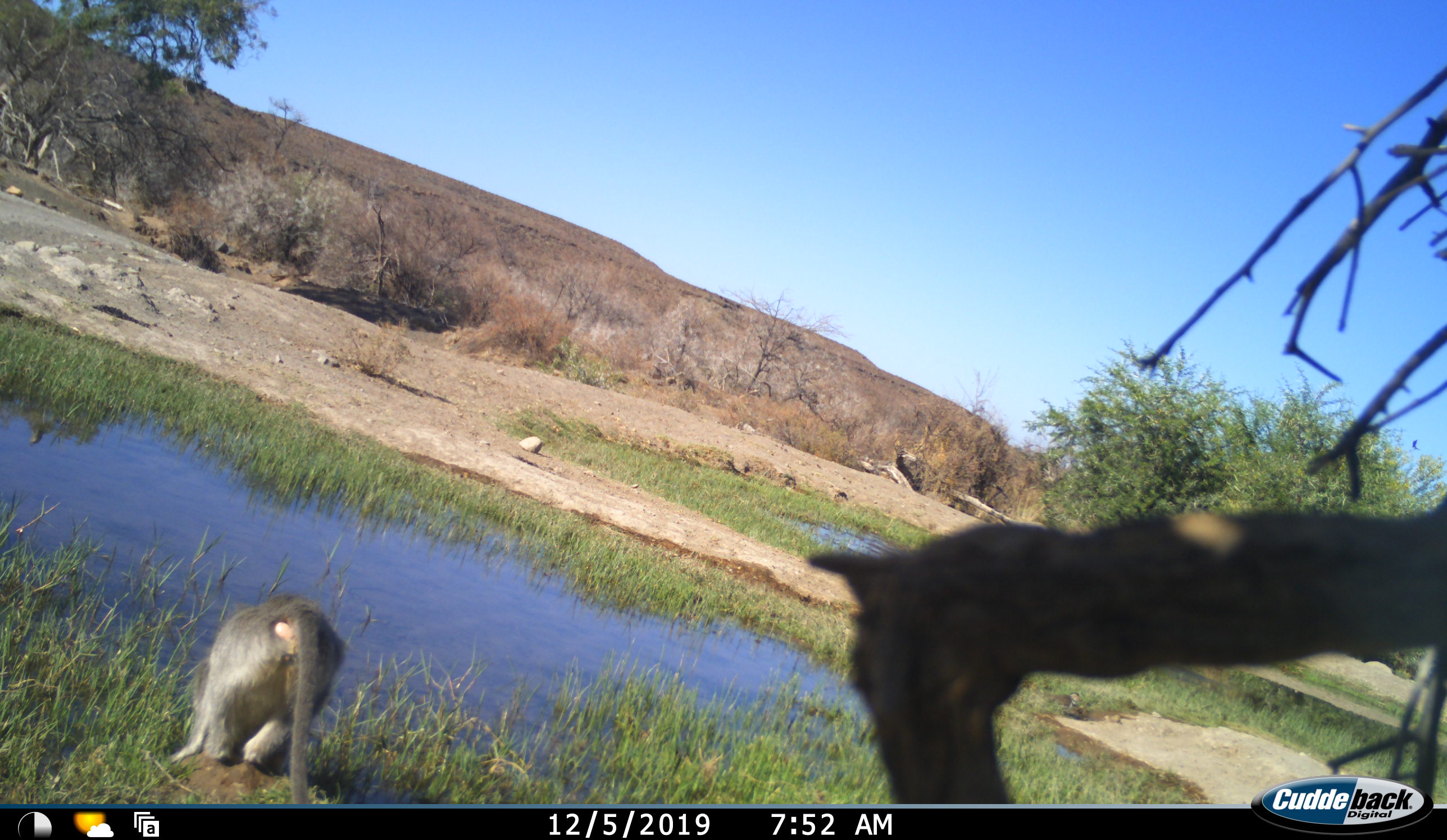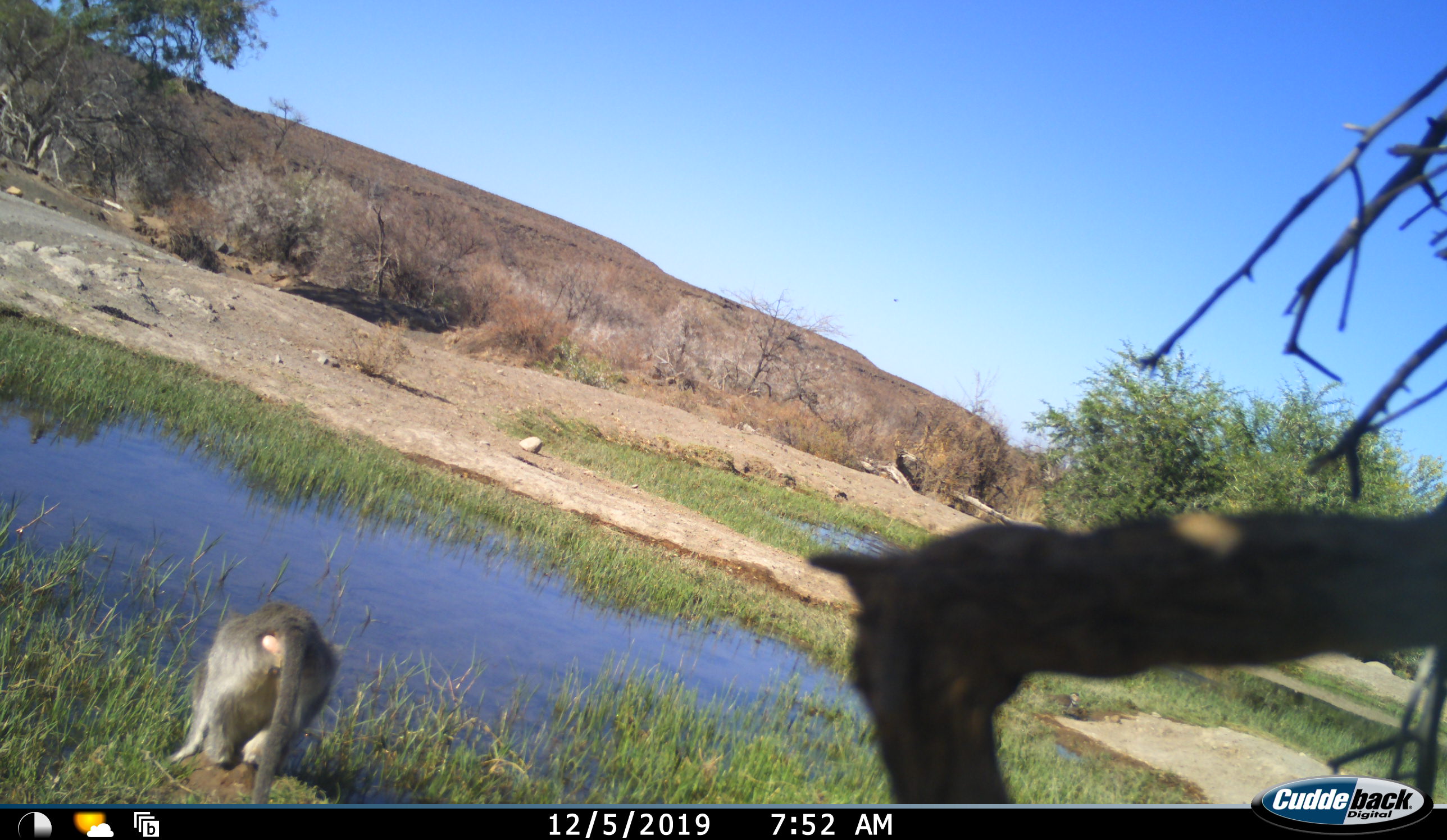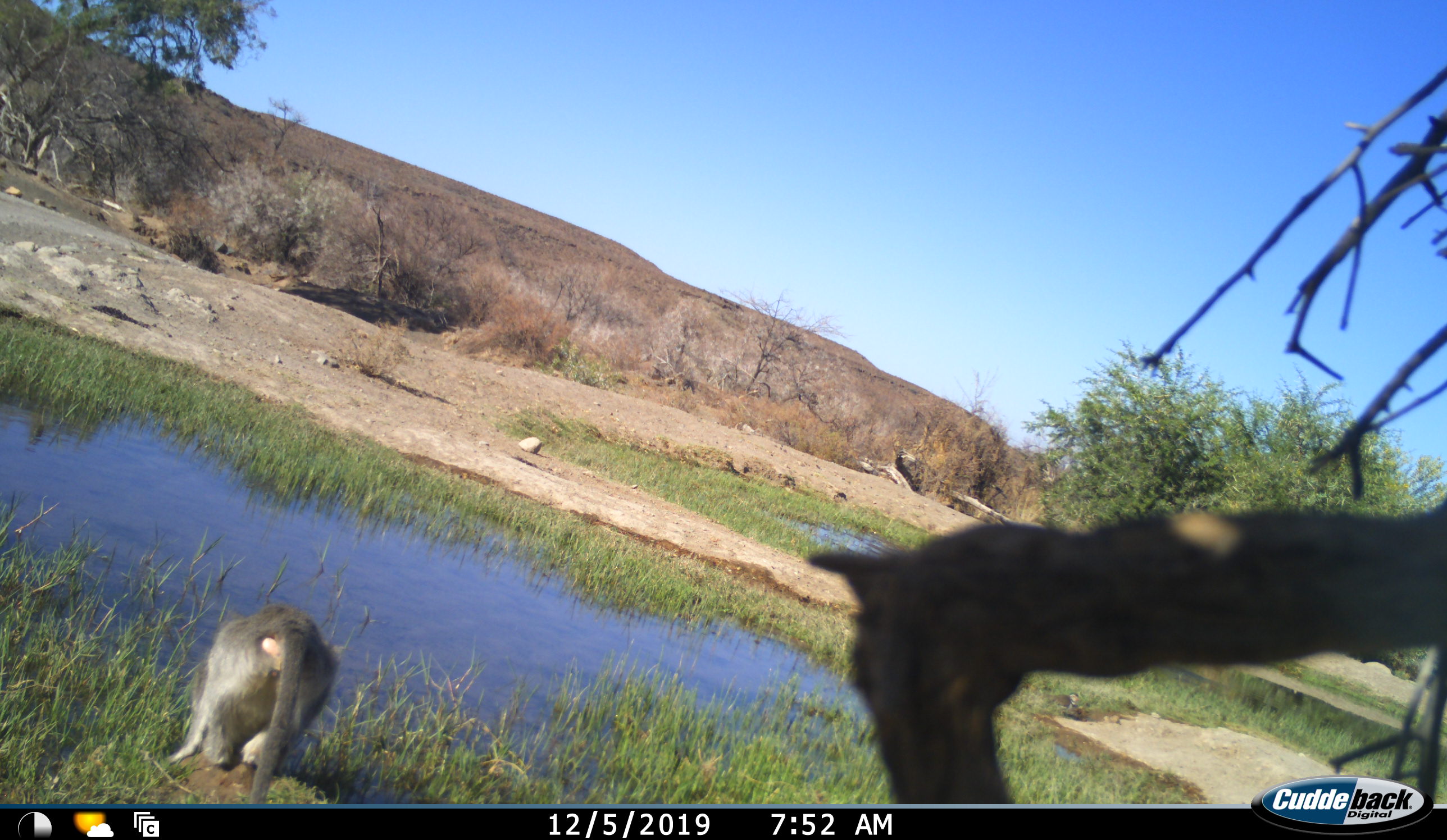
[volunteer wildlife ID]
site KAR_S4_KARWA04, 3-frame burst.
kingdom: Animalia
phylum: Chordata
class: Mammalia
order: Primates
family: Cercopithecidae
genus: Chlorocebus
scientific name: Chlorocebus pygerythrus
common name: vervet monkey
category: monkeyvervet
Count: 1.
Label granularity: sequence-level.